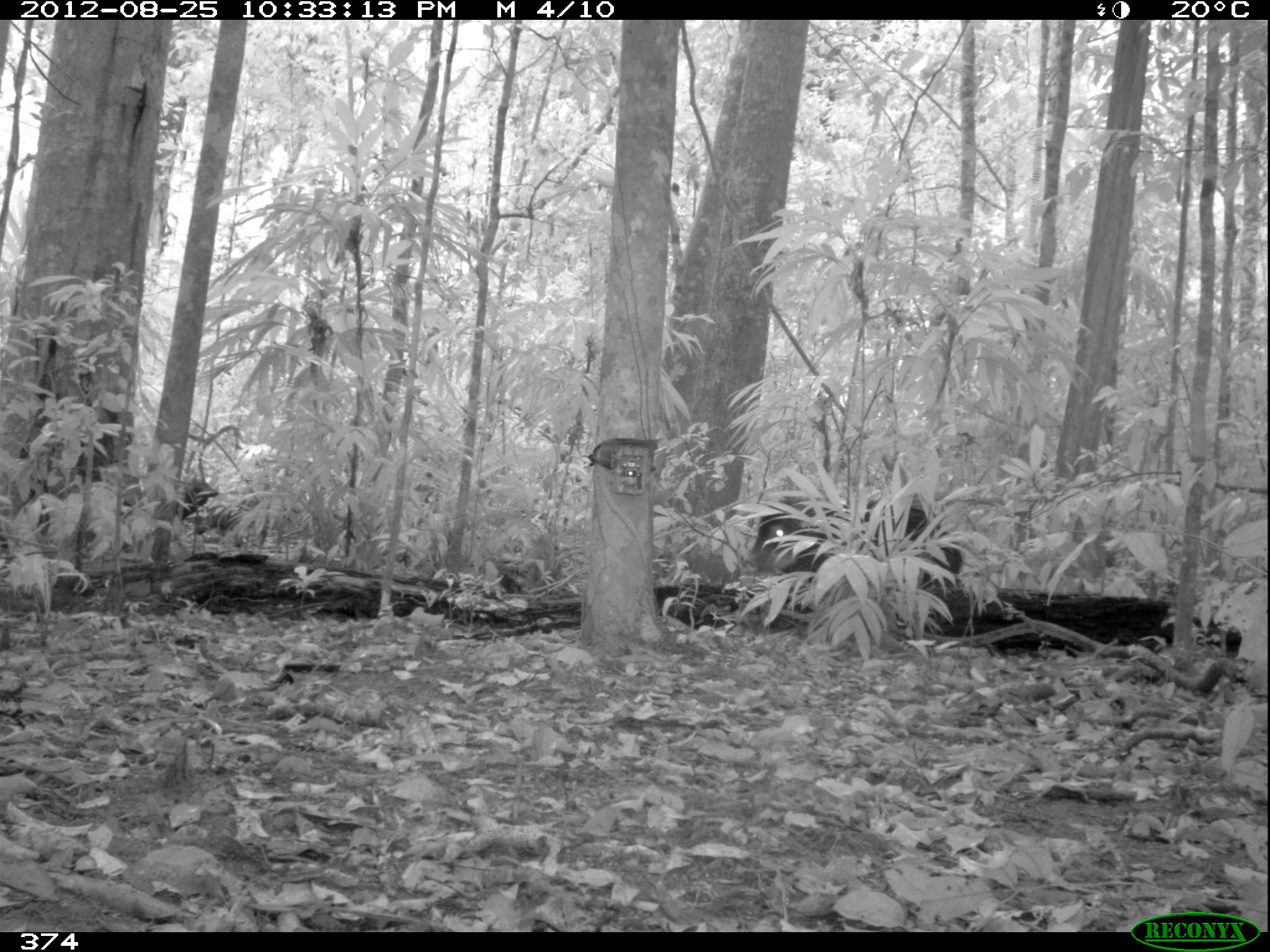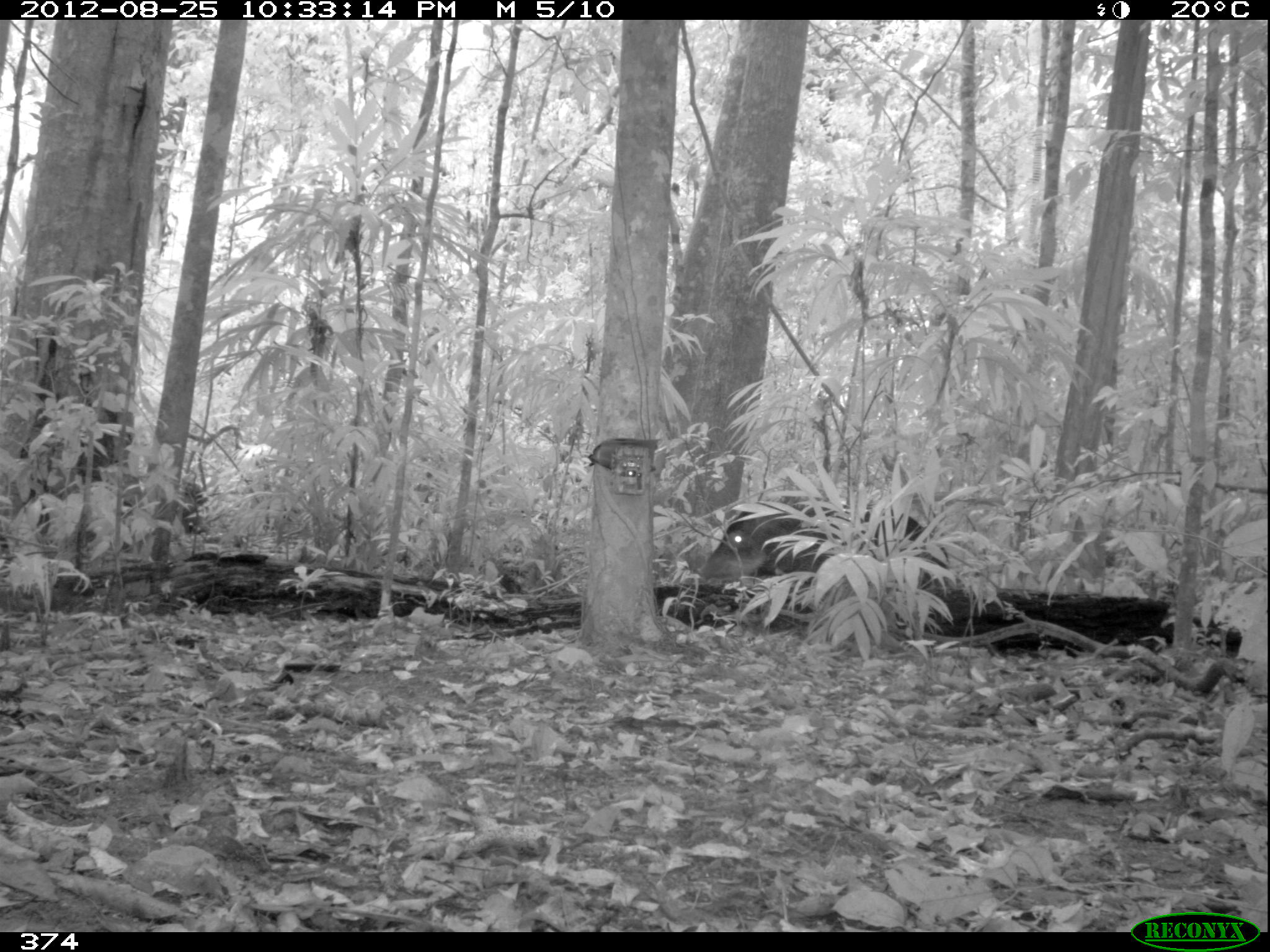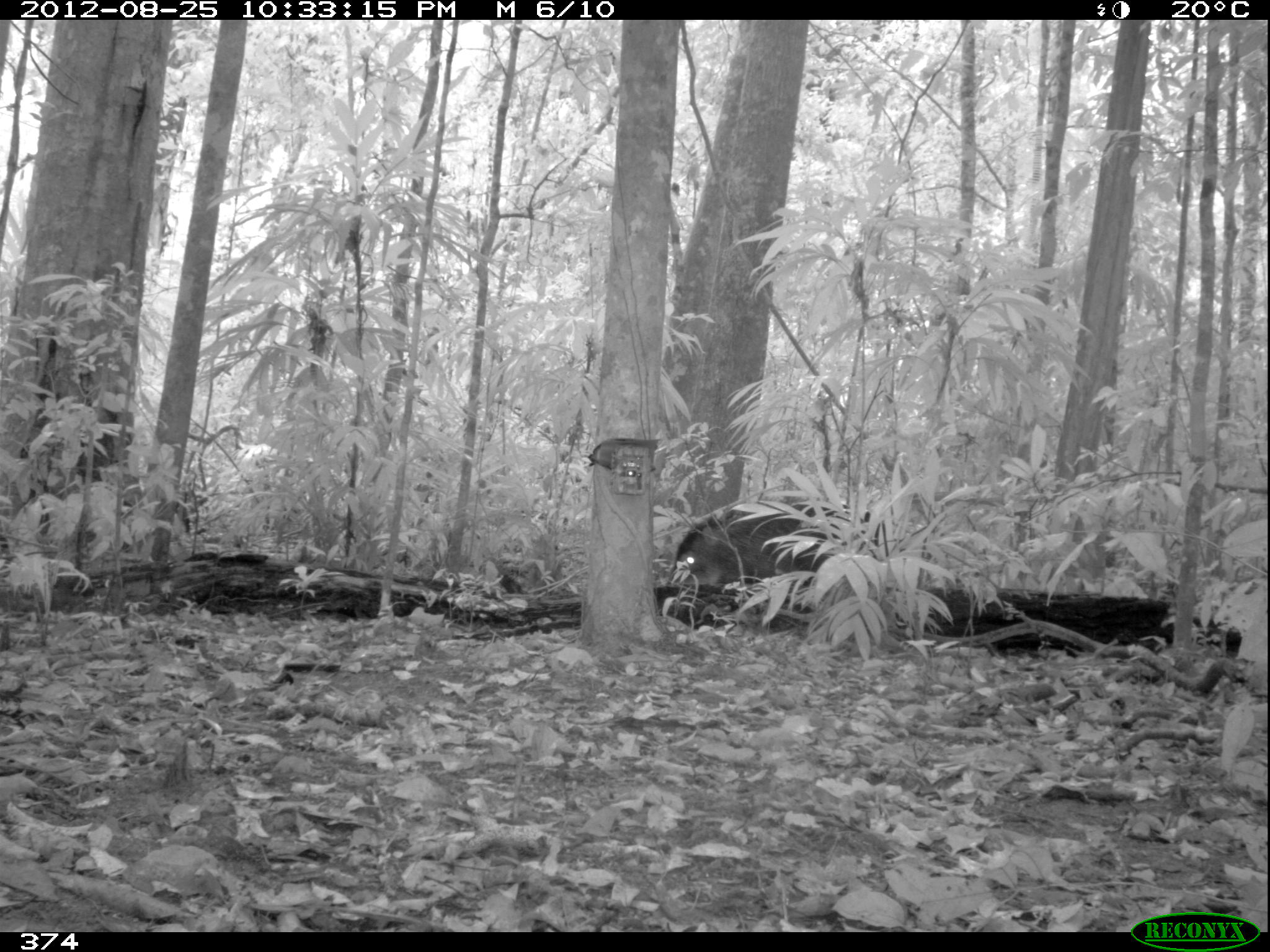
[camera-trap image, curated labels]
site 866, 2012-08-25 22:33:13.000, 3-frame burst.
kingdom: Animalia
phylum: Chordata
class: Mammalia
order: Artiodactyla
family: Tayassuidae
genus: Tayassu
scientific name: Tayassu pecari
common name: white-lipped peccary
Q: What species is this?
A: Tayassu pecari (white-lipped peccary).